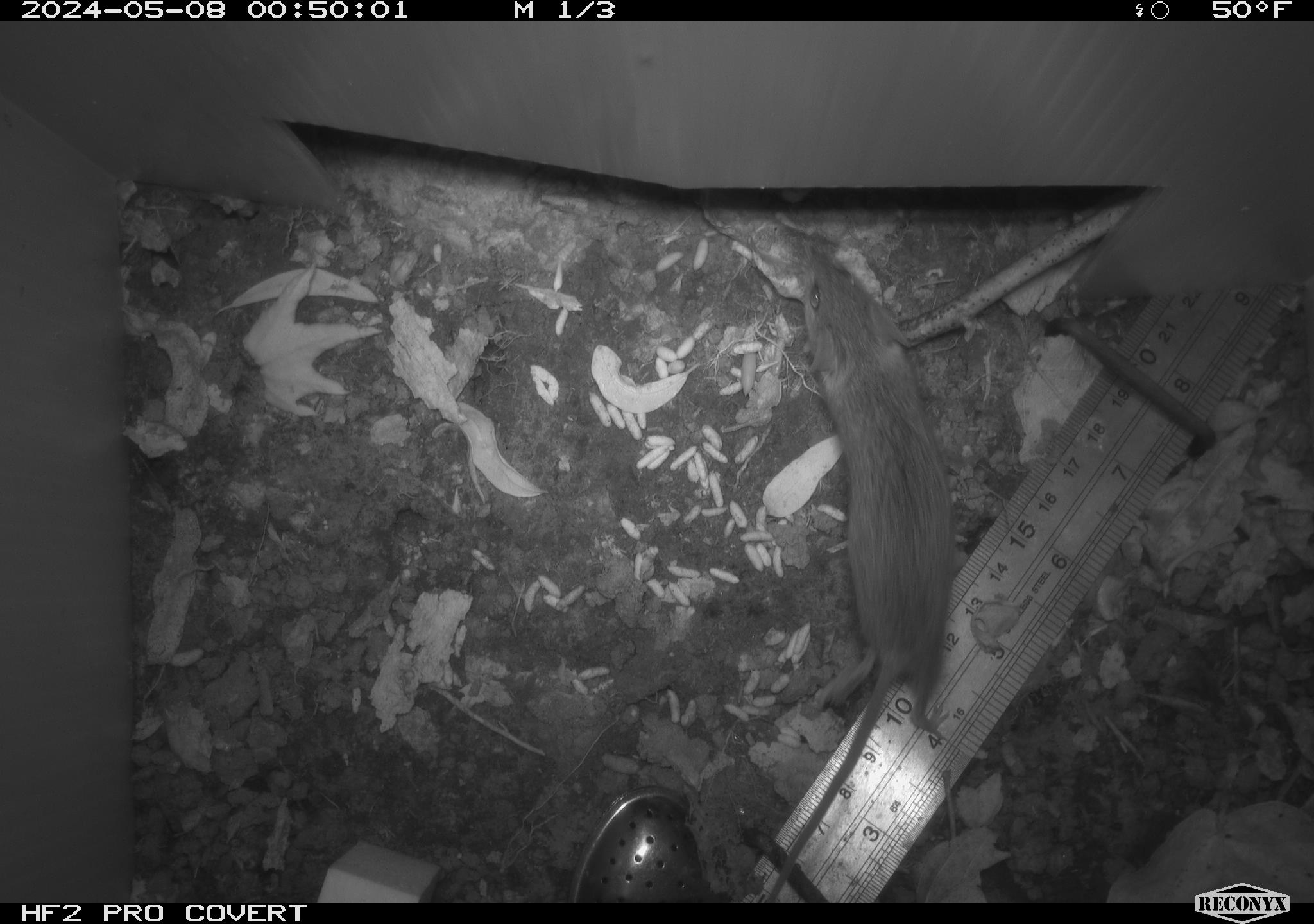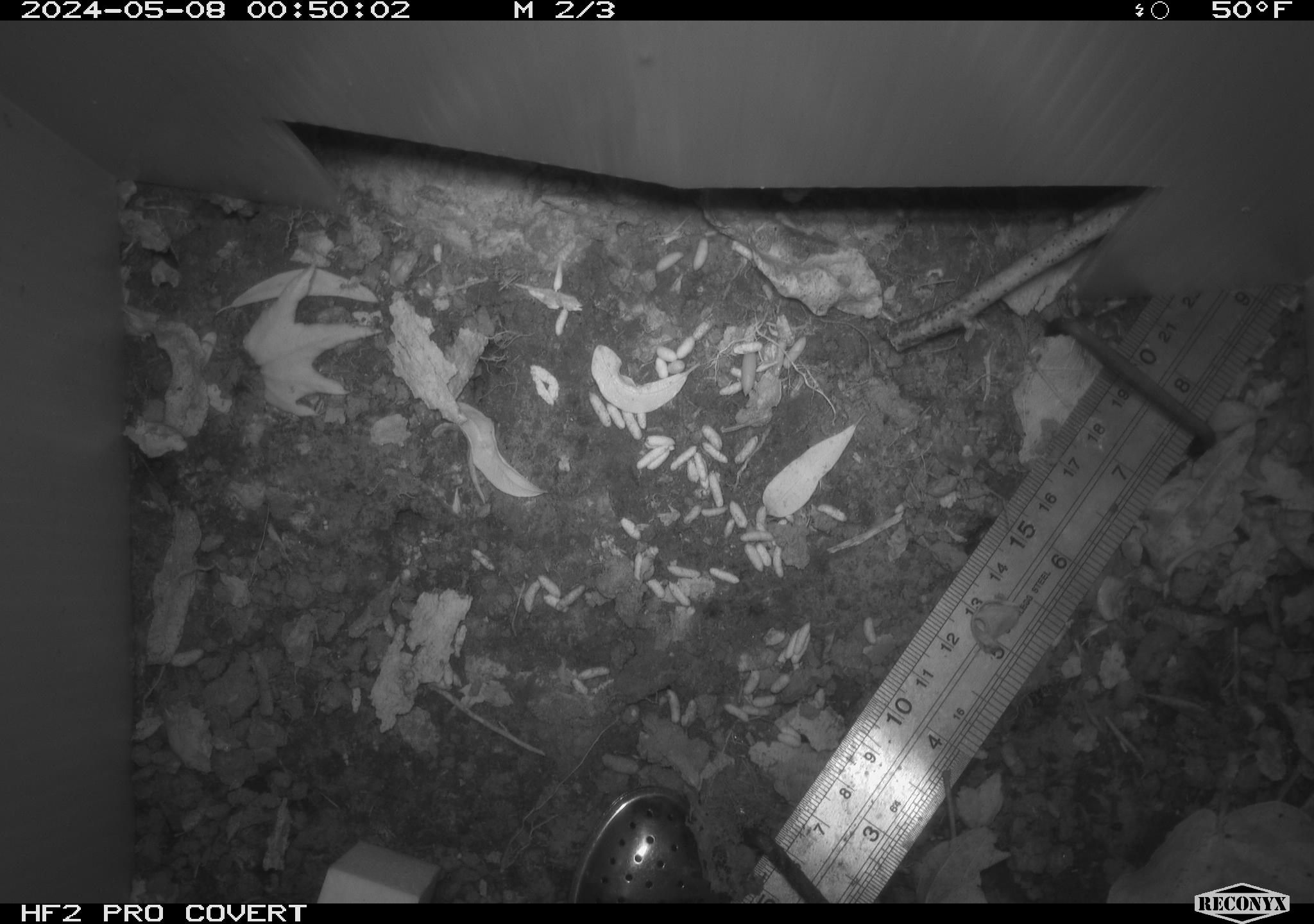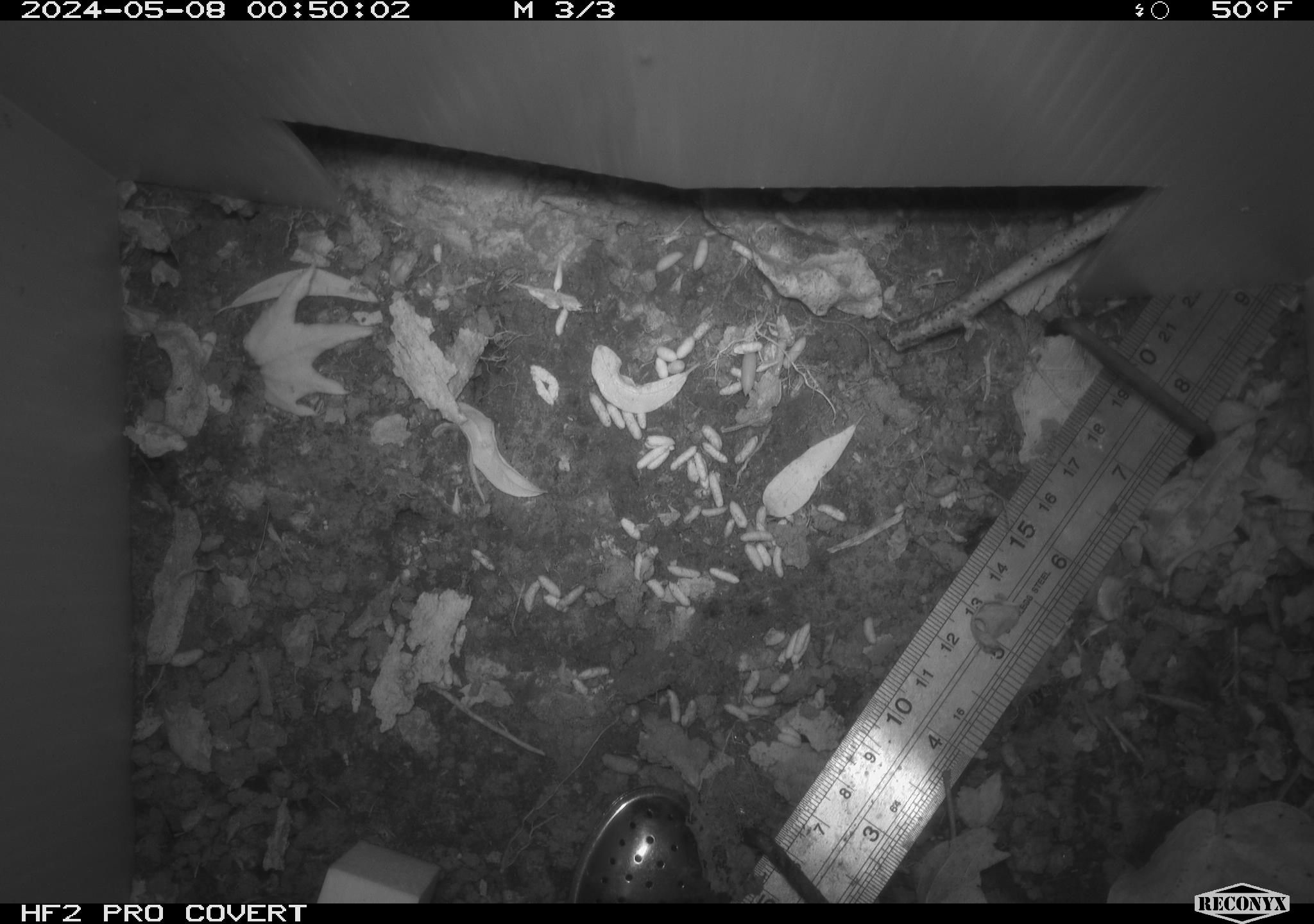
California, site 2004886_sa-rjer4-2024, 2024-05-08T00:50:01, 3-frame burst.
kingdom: Animalia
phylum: Chordata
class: Mammalia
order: Rodentia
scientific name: Rodentia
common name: mouse species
Mouse species (Rodentia).